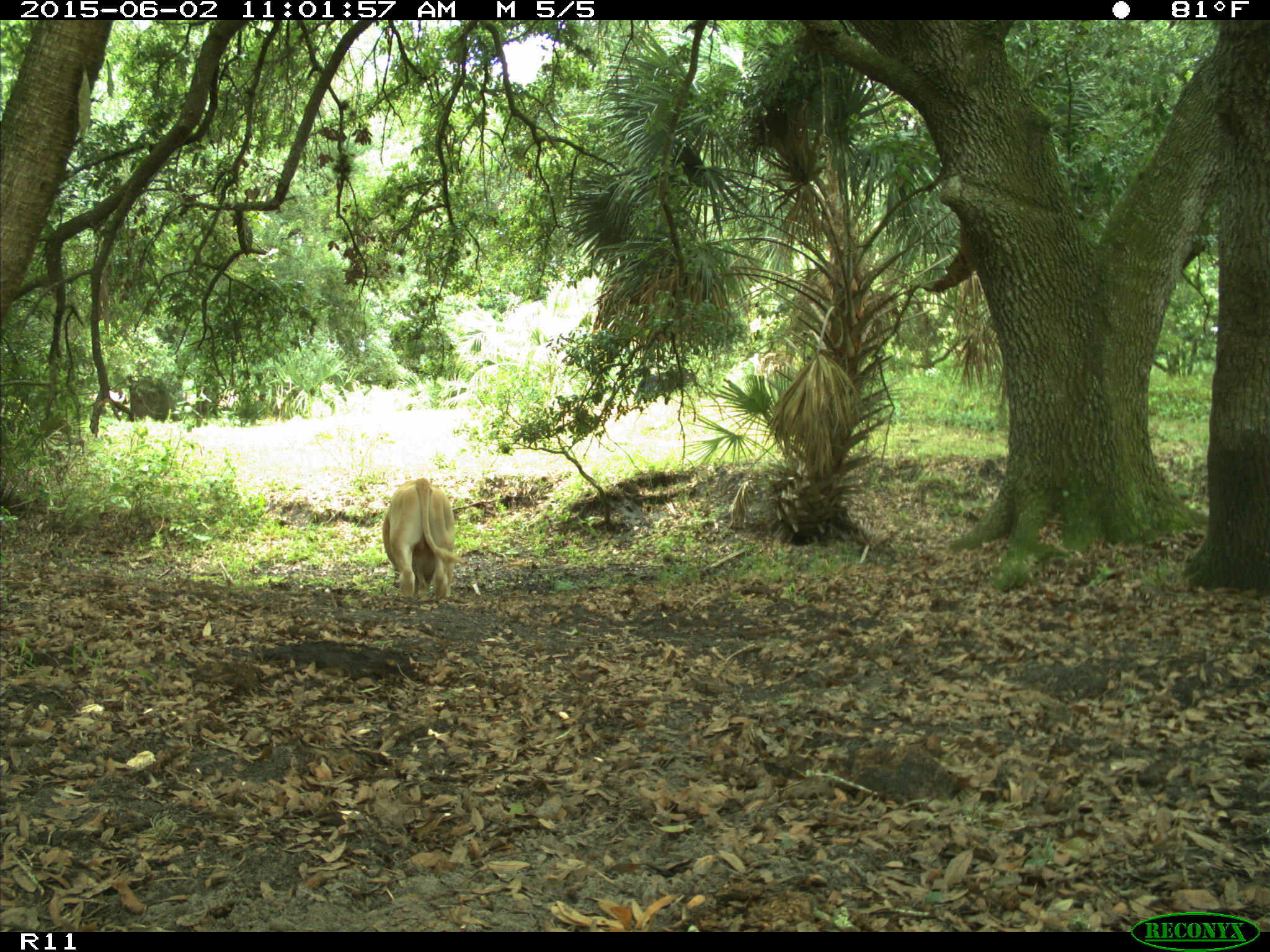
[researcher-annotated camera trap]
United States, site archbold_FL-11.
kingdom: Animalia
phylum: Chordata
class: Mammalia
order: Artiodactyla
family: Bovidae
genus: Bos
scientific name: Bos taurus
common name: domestic cow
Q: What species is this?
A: Bos taurus (domestic cow).